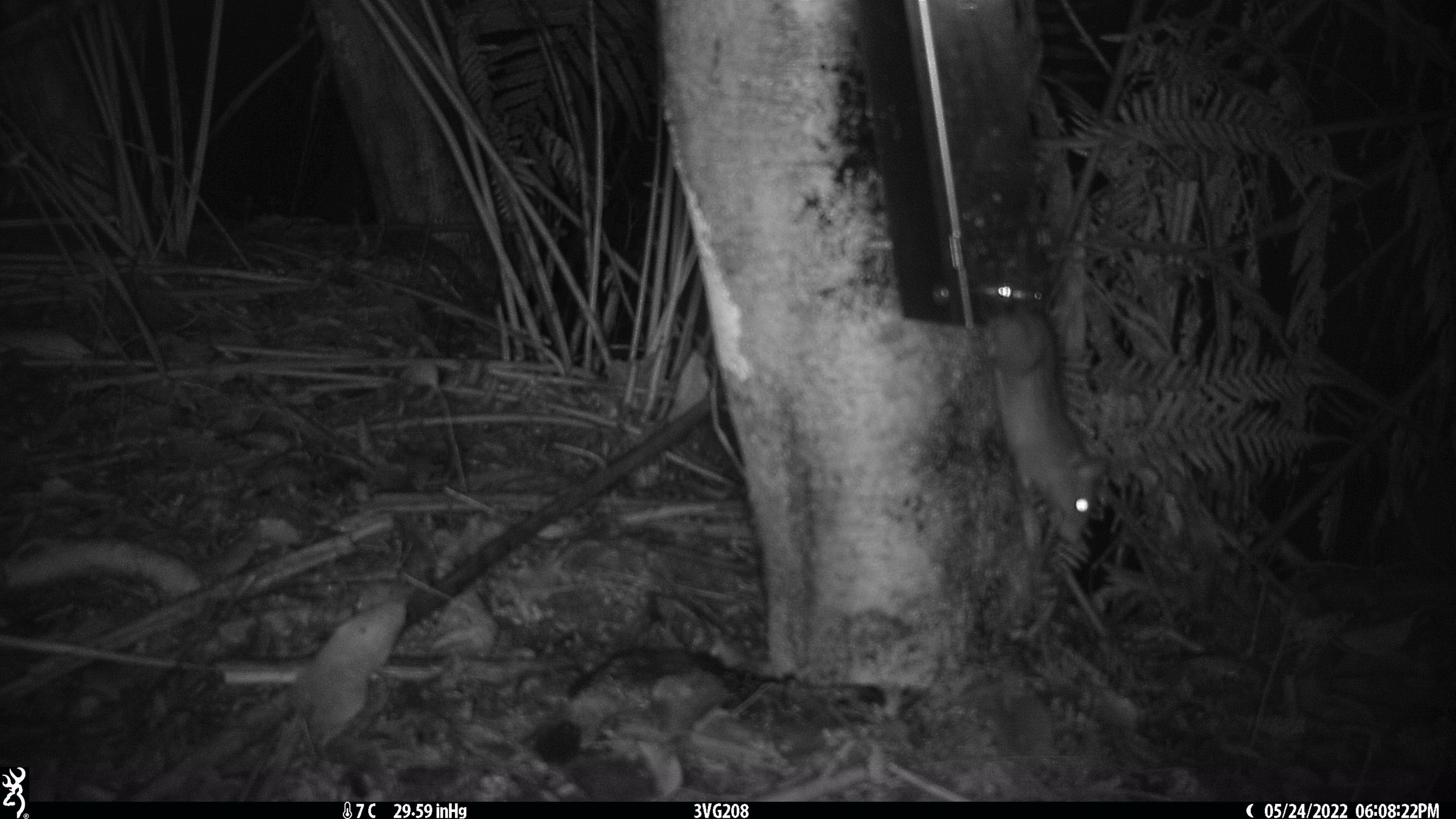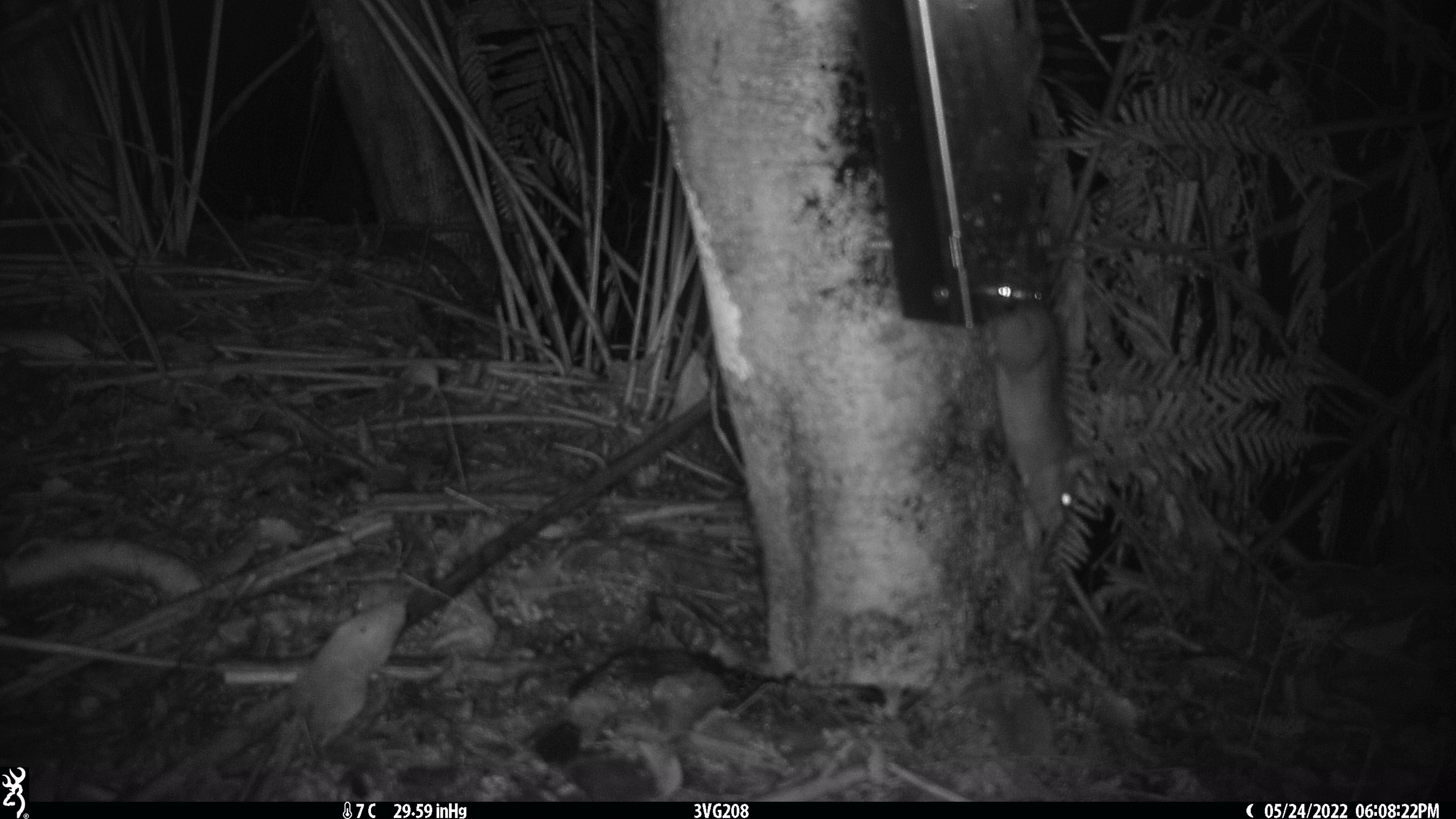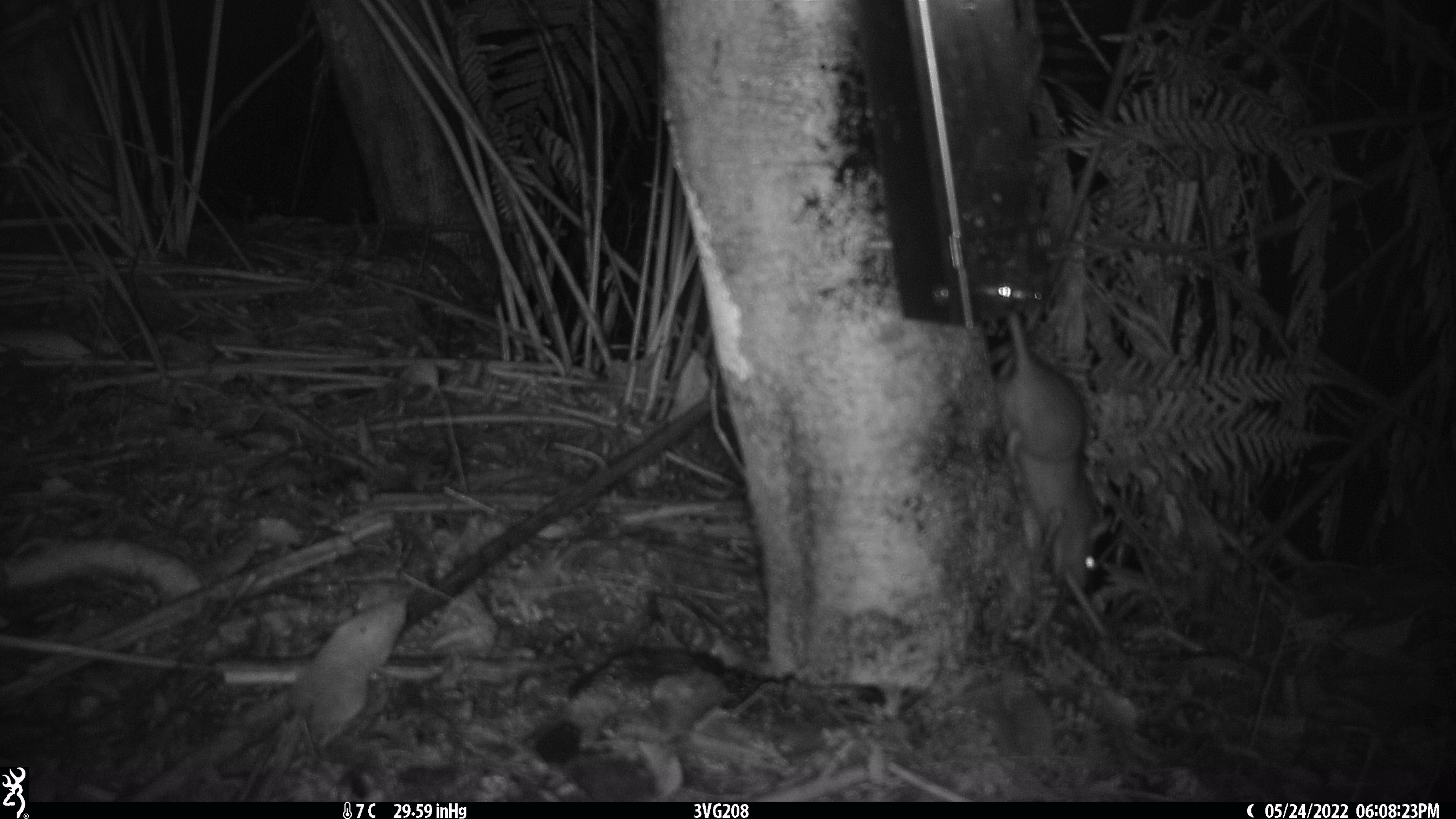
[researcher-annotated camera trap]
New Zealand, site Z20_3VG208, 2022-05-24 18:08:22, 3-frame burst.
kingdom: Animalia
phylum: Chordata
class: Mammalia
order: Rodentia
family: Muridae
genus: Rattus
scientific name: Rattus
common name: rat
Rat (Rattus).